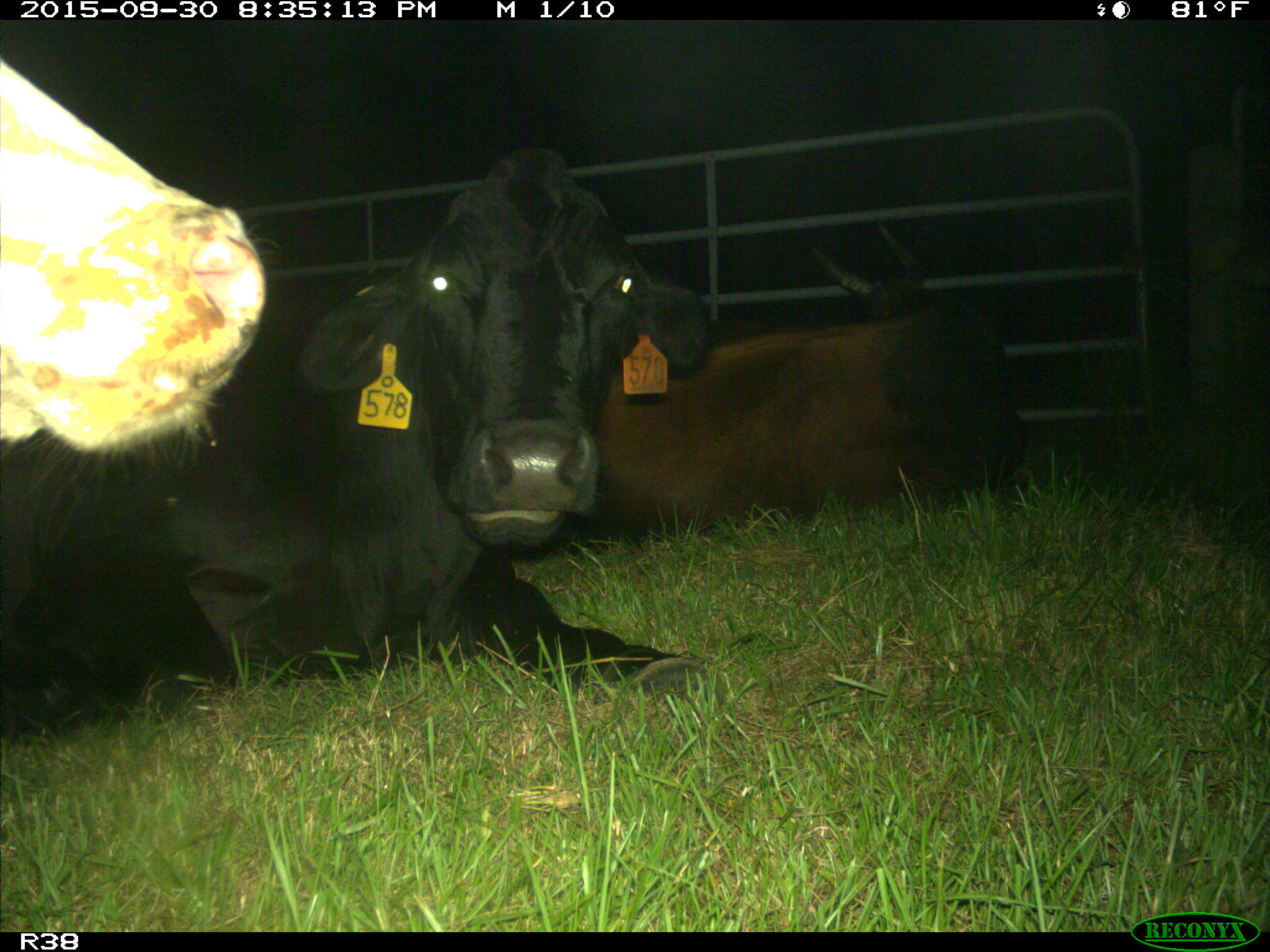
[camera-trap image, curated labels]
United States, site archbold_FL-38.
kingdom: Animalia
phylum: Chordata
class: Mammalia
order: Artiodactyla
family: Bovidae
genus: Bos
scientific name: Bos taurus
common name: domestic cow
Bos taurus (domestic cow).